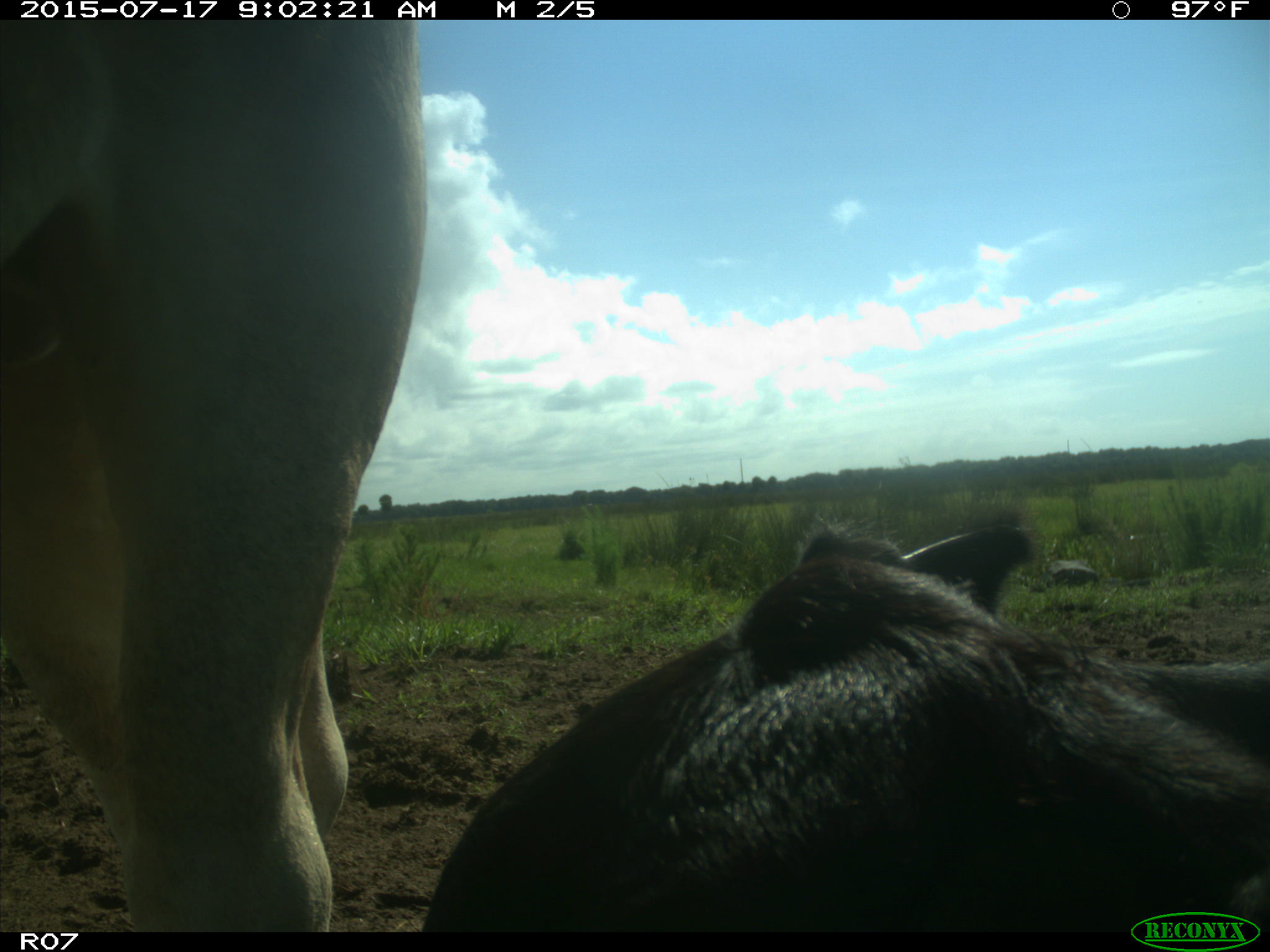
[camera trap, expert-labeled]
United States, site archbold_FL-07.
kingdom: Animalia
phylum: Chordata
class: Mammalia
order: Artiodactyla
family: Bovidae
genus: Bos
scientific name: Bos taurus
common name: domestic cow